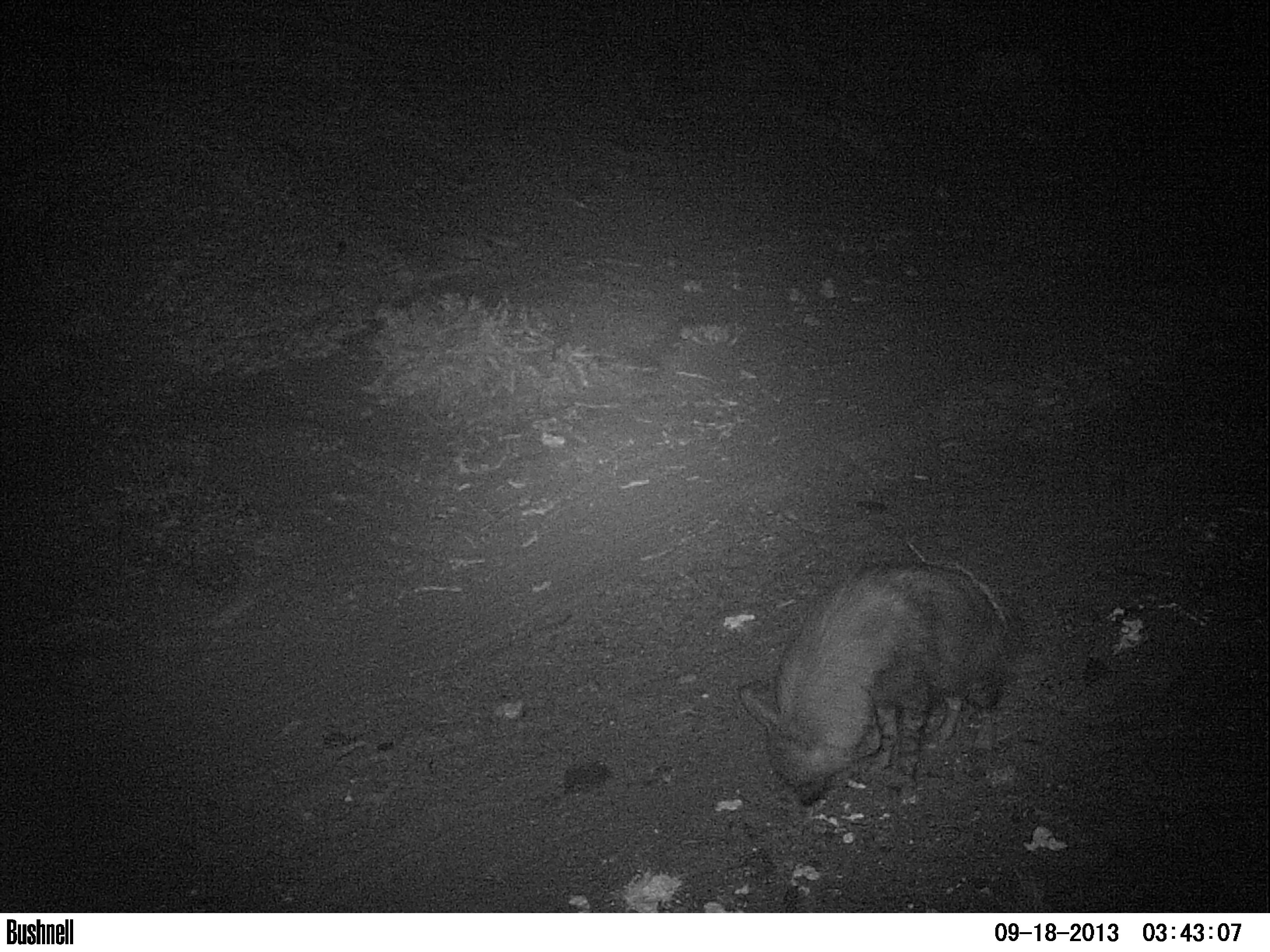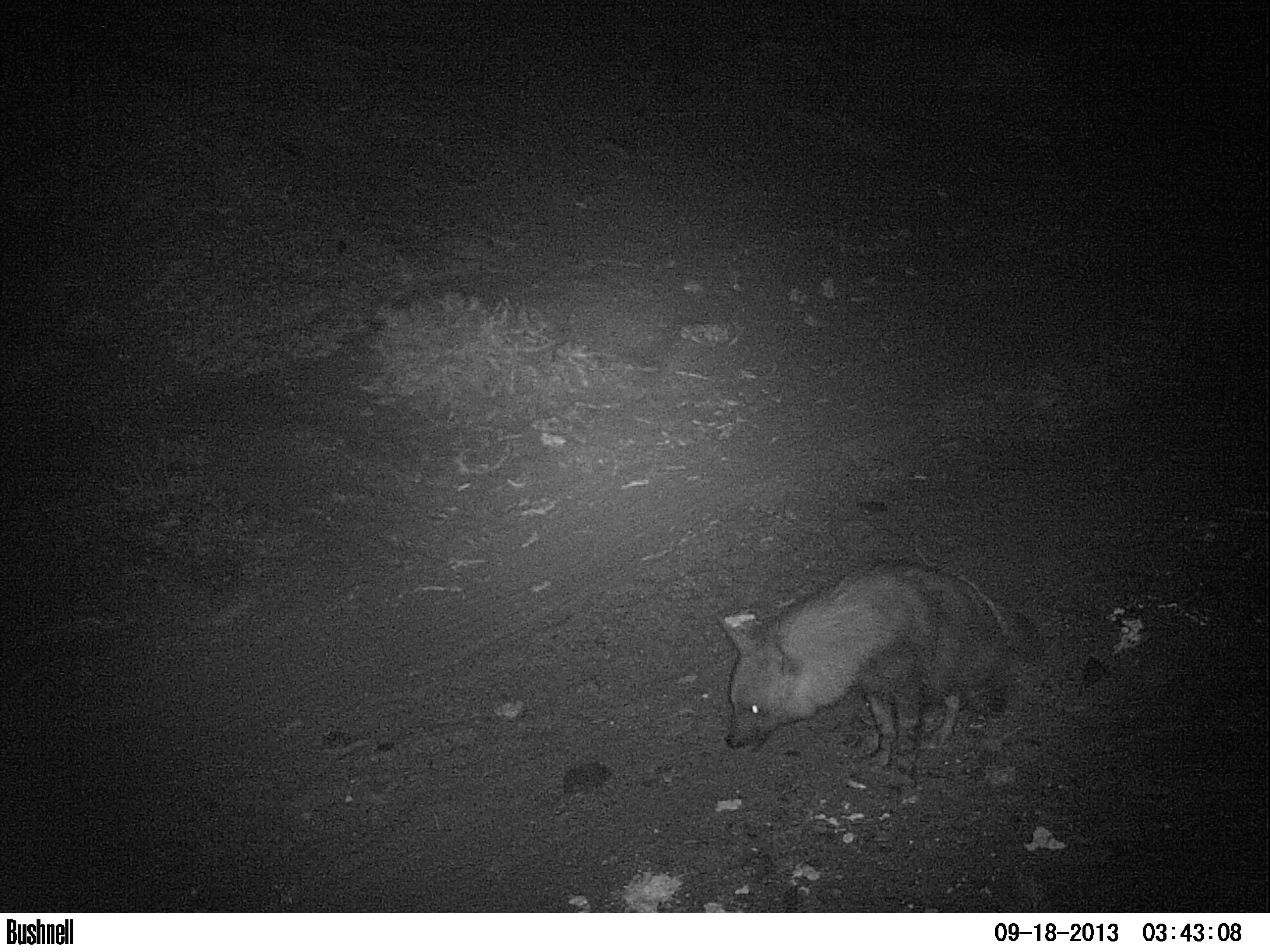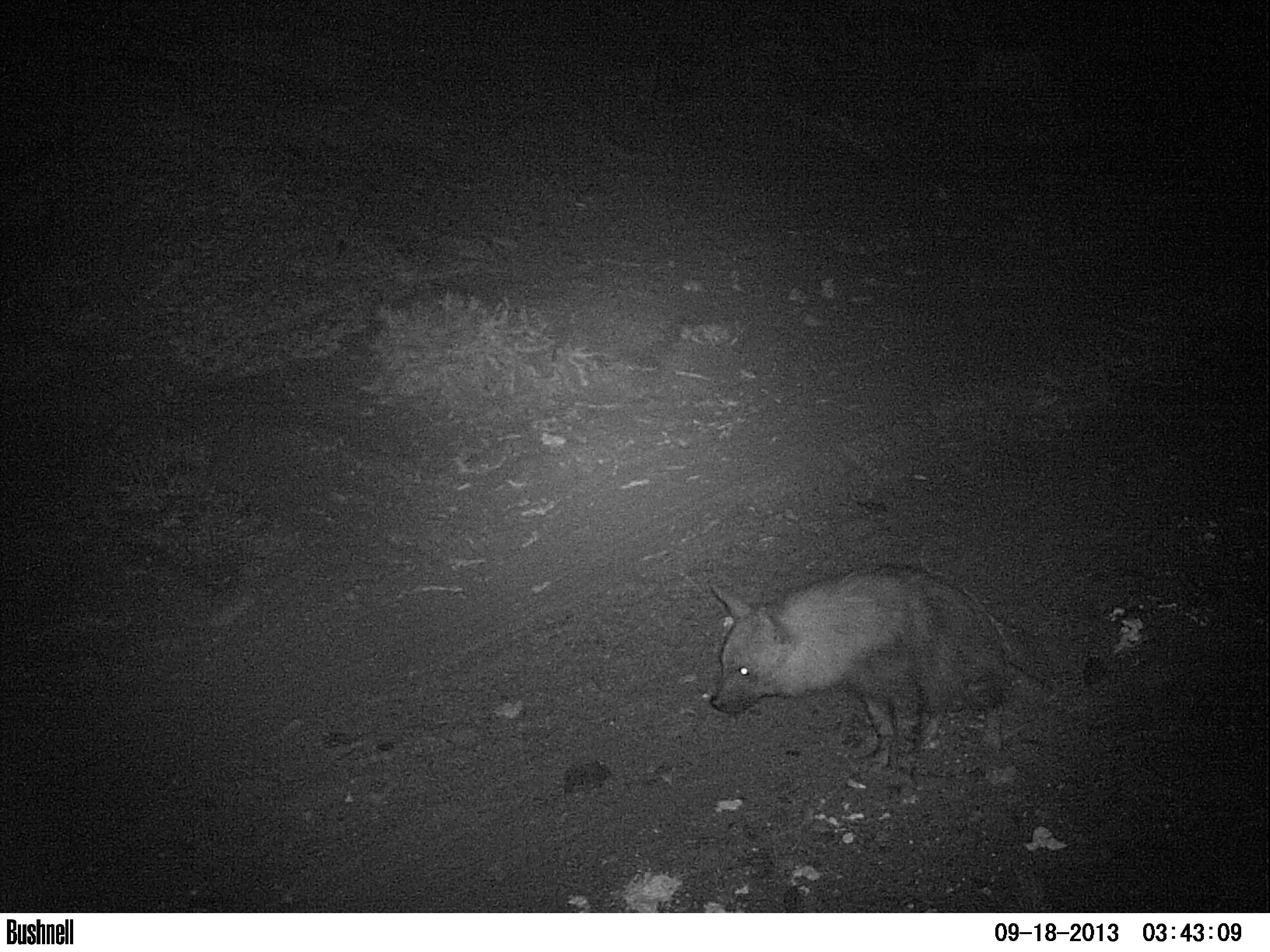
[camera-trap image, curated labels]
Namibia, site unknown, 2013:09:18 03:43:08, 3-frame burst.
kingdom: Animalia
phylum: Chordata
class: Mammalia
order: Carnivora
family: Hyaenidae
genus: Parahyaena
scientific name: Parahyaena brunnea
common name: brown hyena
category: hyaena brunnea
Hyaena brunnea (brown hyena) (Parahyaena brunnea).